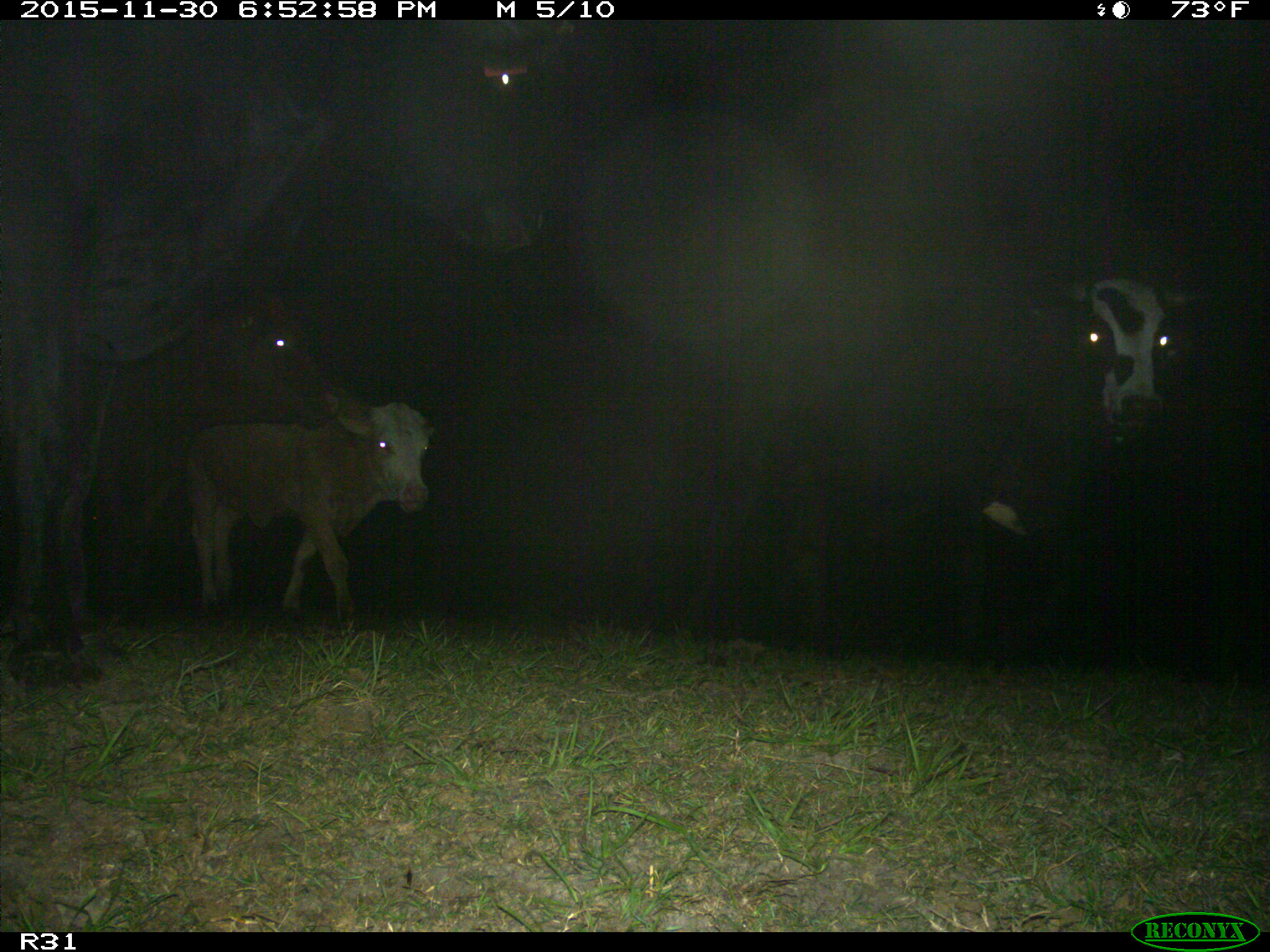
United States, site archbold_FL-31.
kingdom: Animalia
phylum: Chordata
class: Mammalia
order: Artiodactyla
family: Bovidae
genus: Bos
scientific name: Bos taurus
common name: domestic cow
Bos taurus (domestic cow).